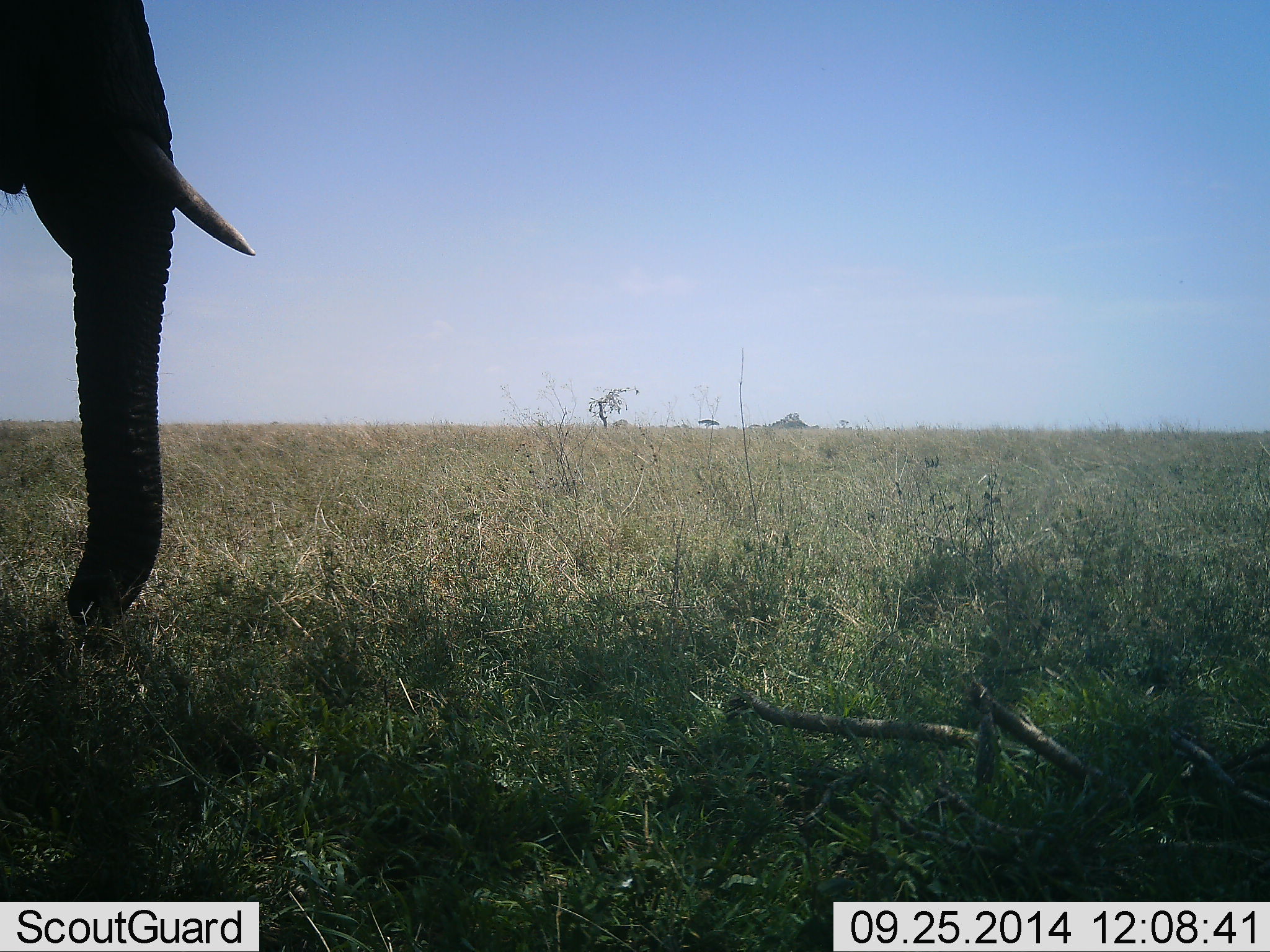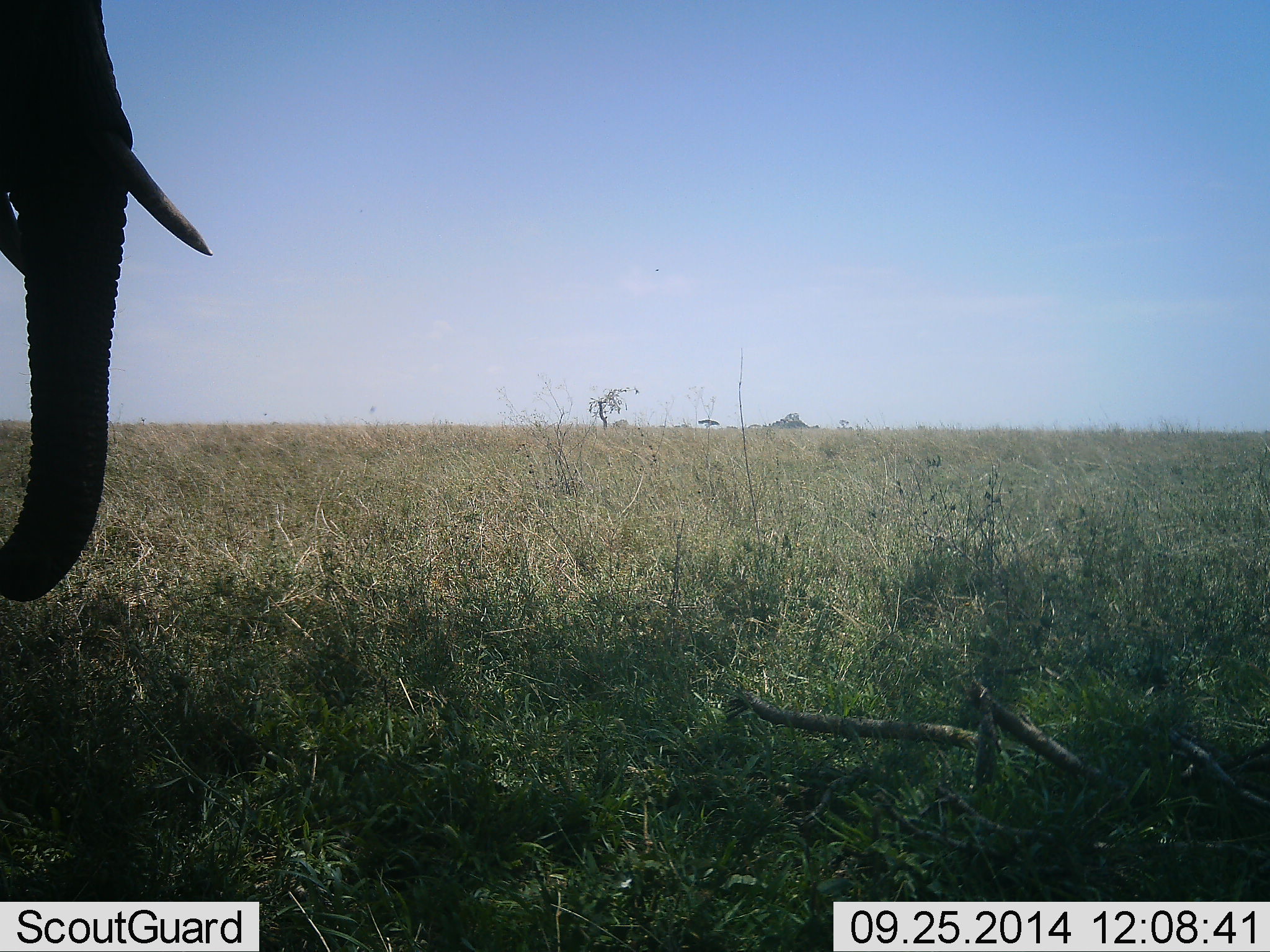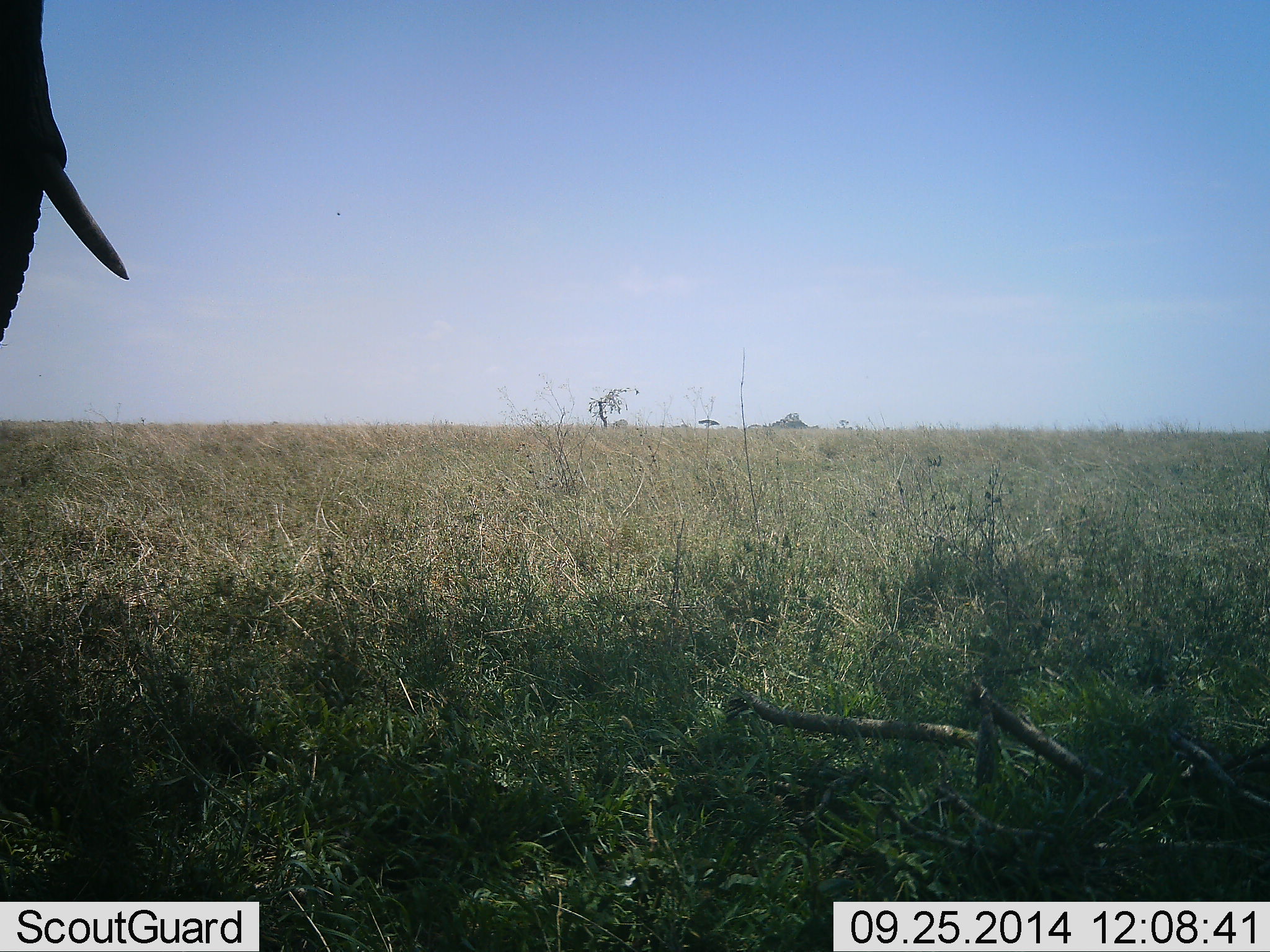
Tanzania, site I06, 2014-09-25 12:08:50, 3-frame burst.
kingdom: Animalia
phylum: Chordata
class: Mammalia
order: Proboscidea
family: Elephantidae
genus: Loxodonta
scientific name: Loxodonta africana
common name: african bush elephant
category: elephant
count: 1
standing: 70%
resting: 10%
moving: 20%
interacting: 0%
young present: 0%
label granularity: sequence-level